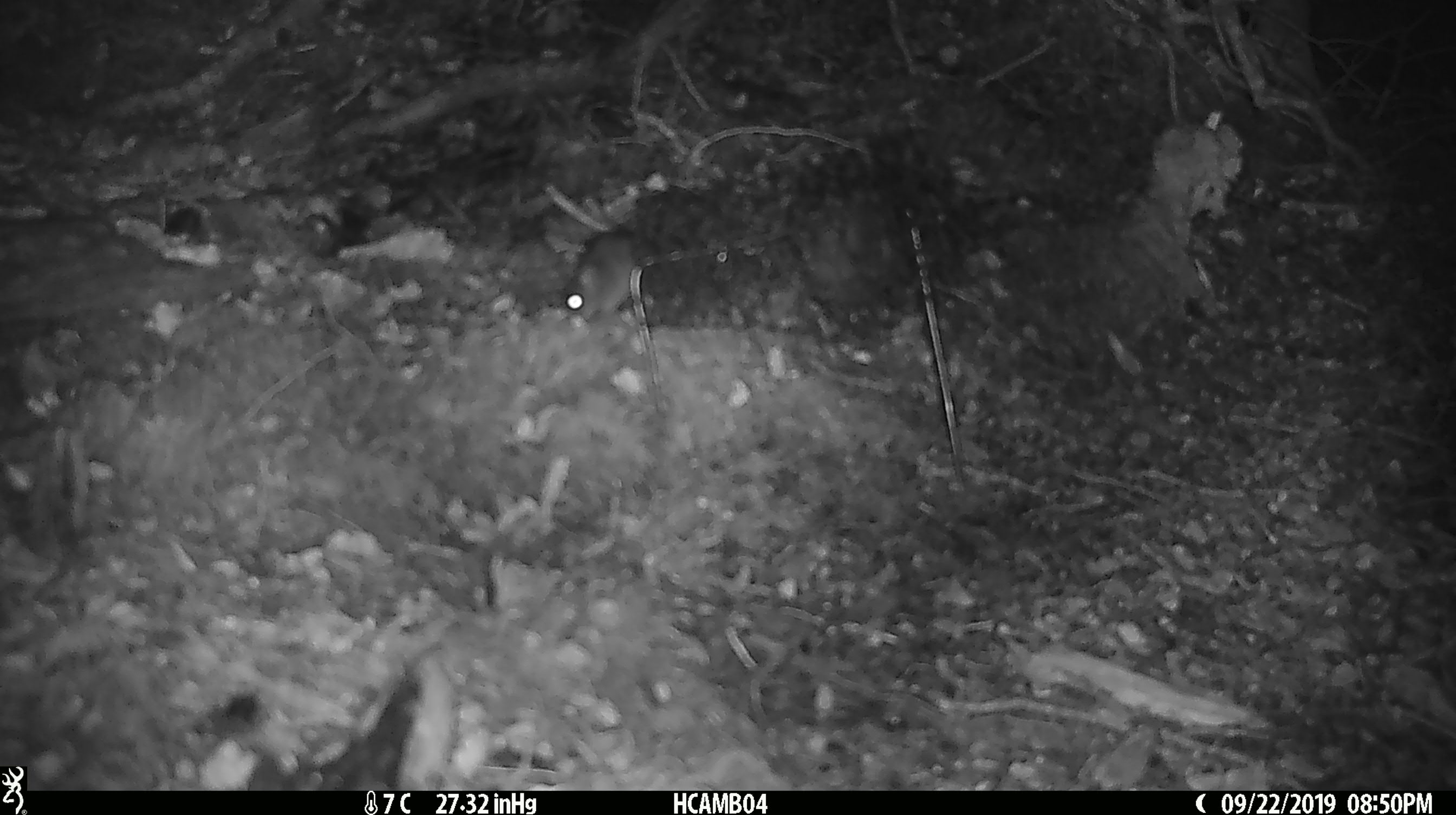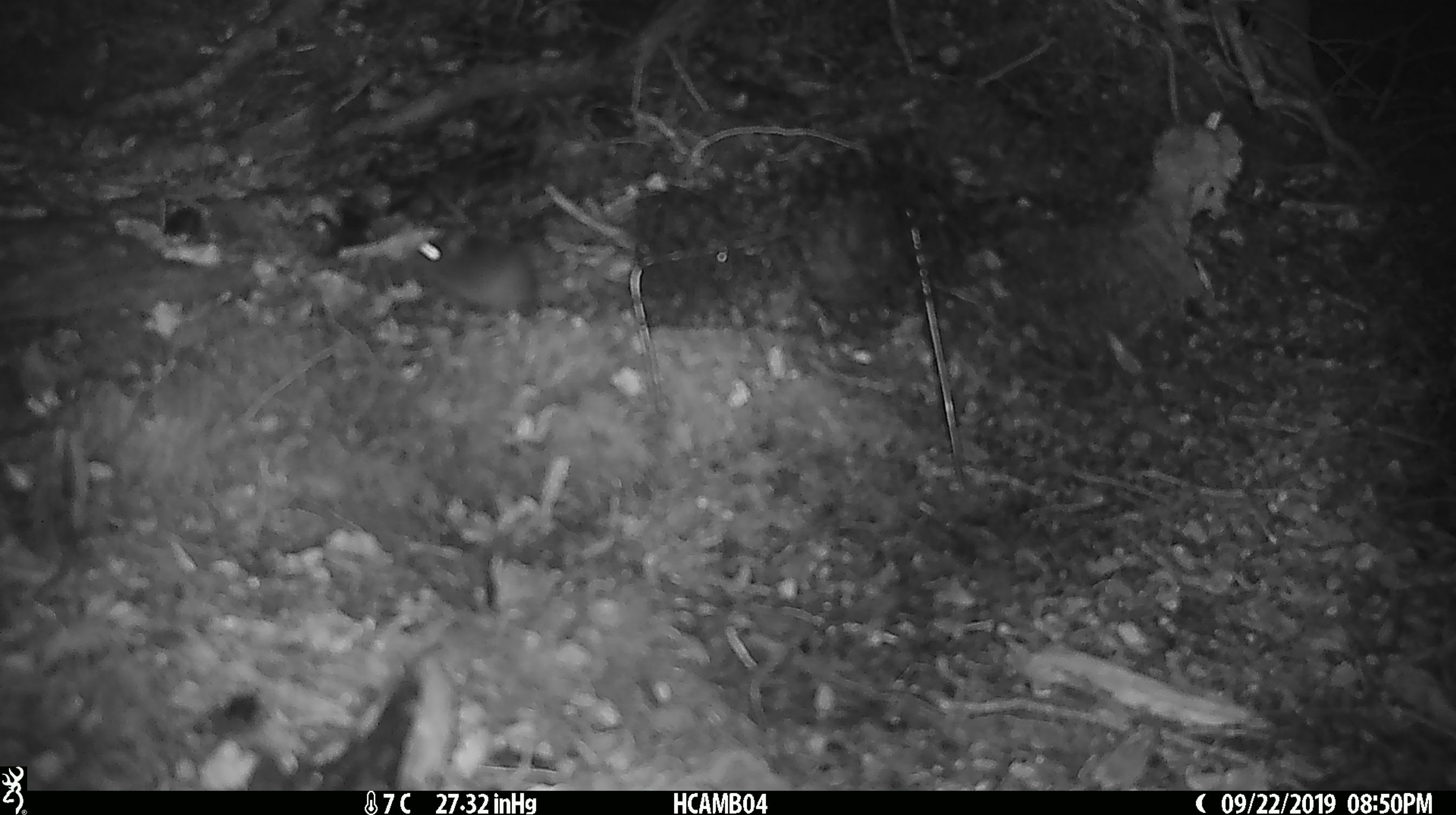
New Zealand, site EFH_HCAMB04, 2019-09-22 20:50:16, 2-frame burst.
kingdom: Animalia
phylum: Chordata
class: Mammalia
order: Rodentia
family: Muridae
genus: Mus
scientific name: Mus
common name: mouse